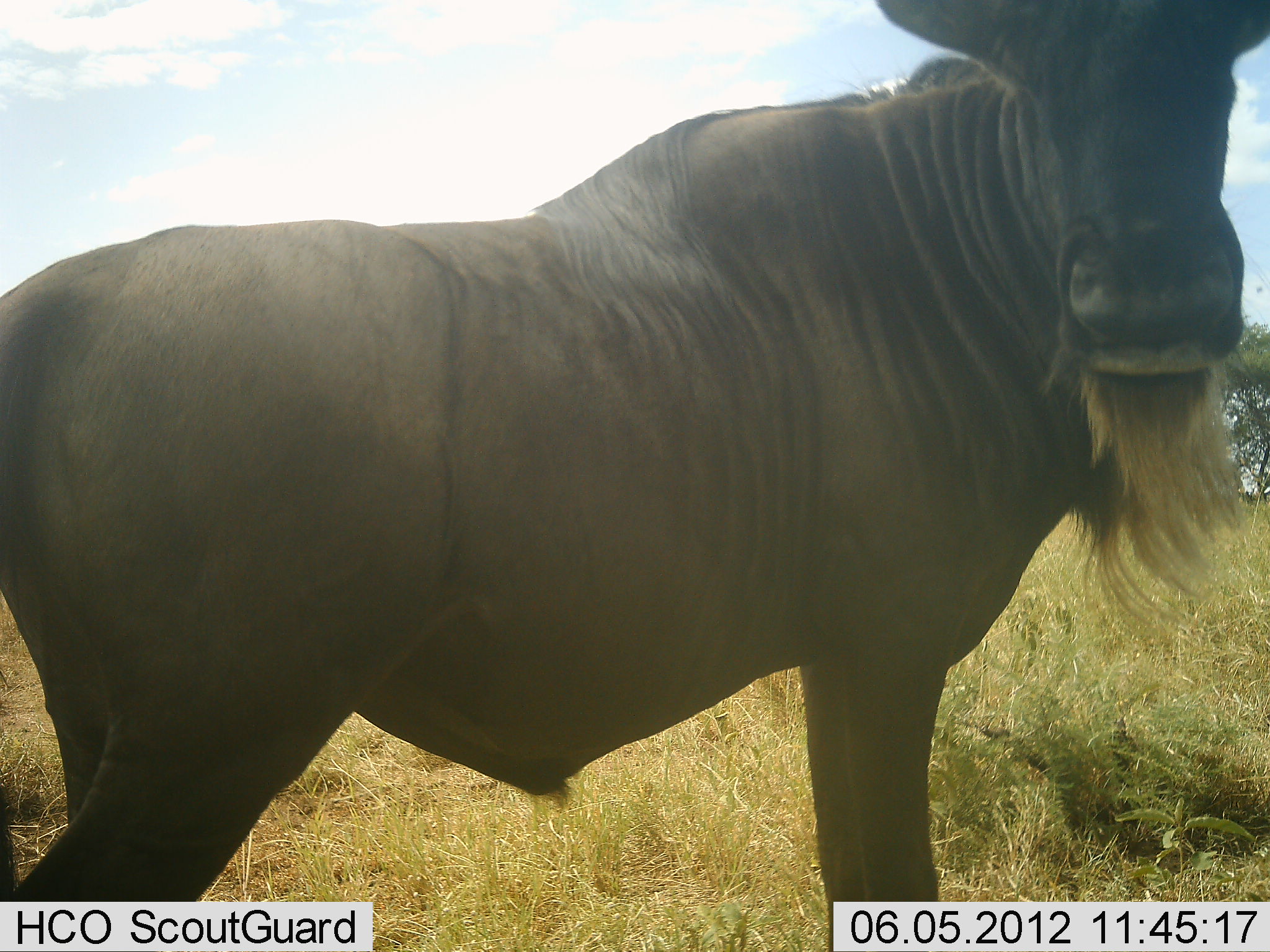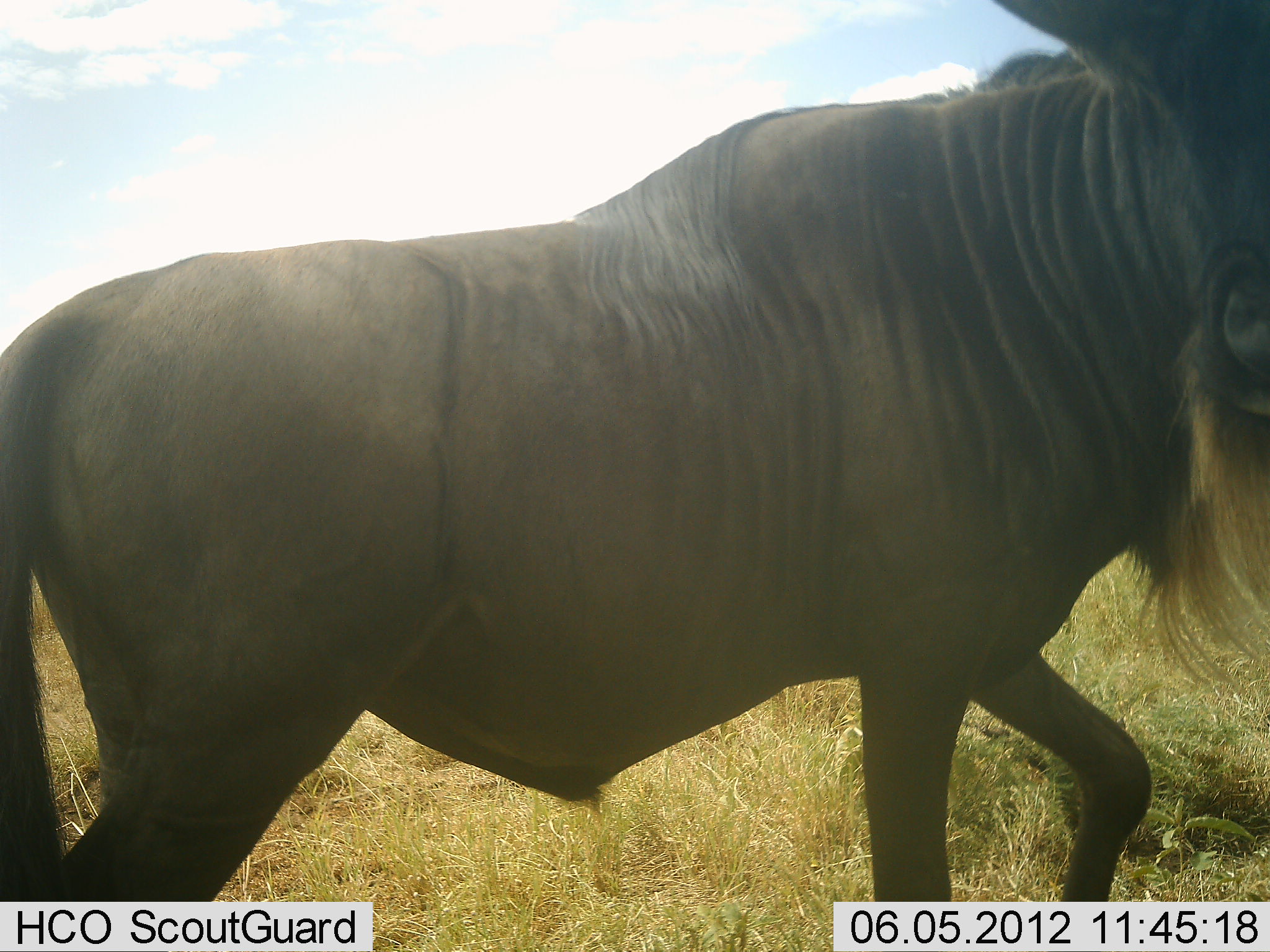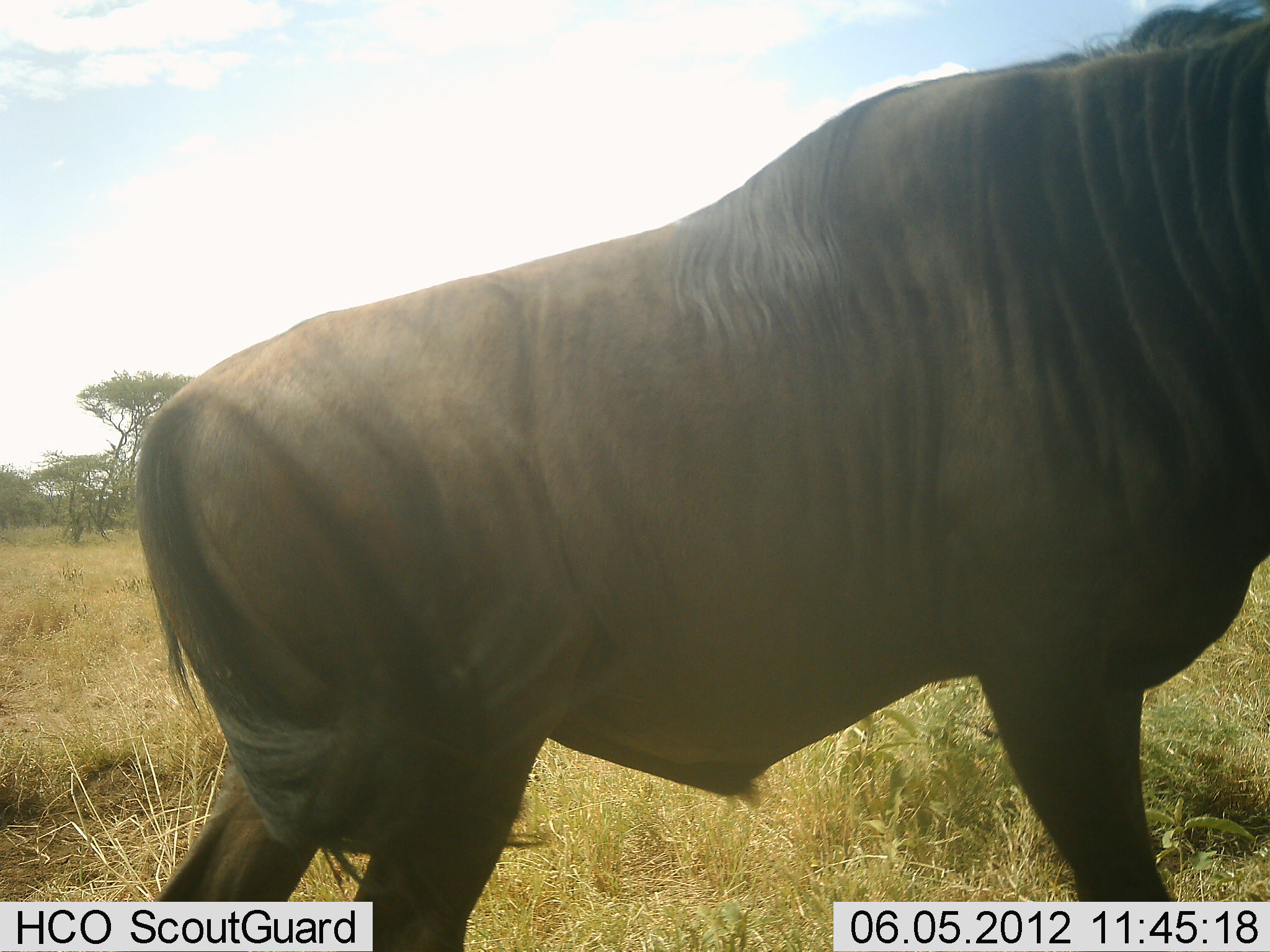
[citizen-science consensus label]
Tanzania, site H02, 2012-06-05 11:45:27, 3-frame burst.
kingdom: Animalia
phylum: Chordata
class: Mammalia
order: Artiodactyla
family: Bovidae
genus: Connochaetes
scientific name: Connochaetes taurinus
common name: blue wildebeest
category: wildebeest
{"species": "wildebeest (blue wildebeest) (Connochaetes taurinus)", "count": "1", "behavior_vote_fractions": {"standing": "30%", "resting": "0%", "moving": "70%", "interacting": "0%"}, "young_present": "0%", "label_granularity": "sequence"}